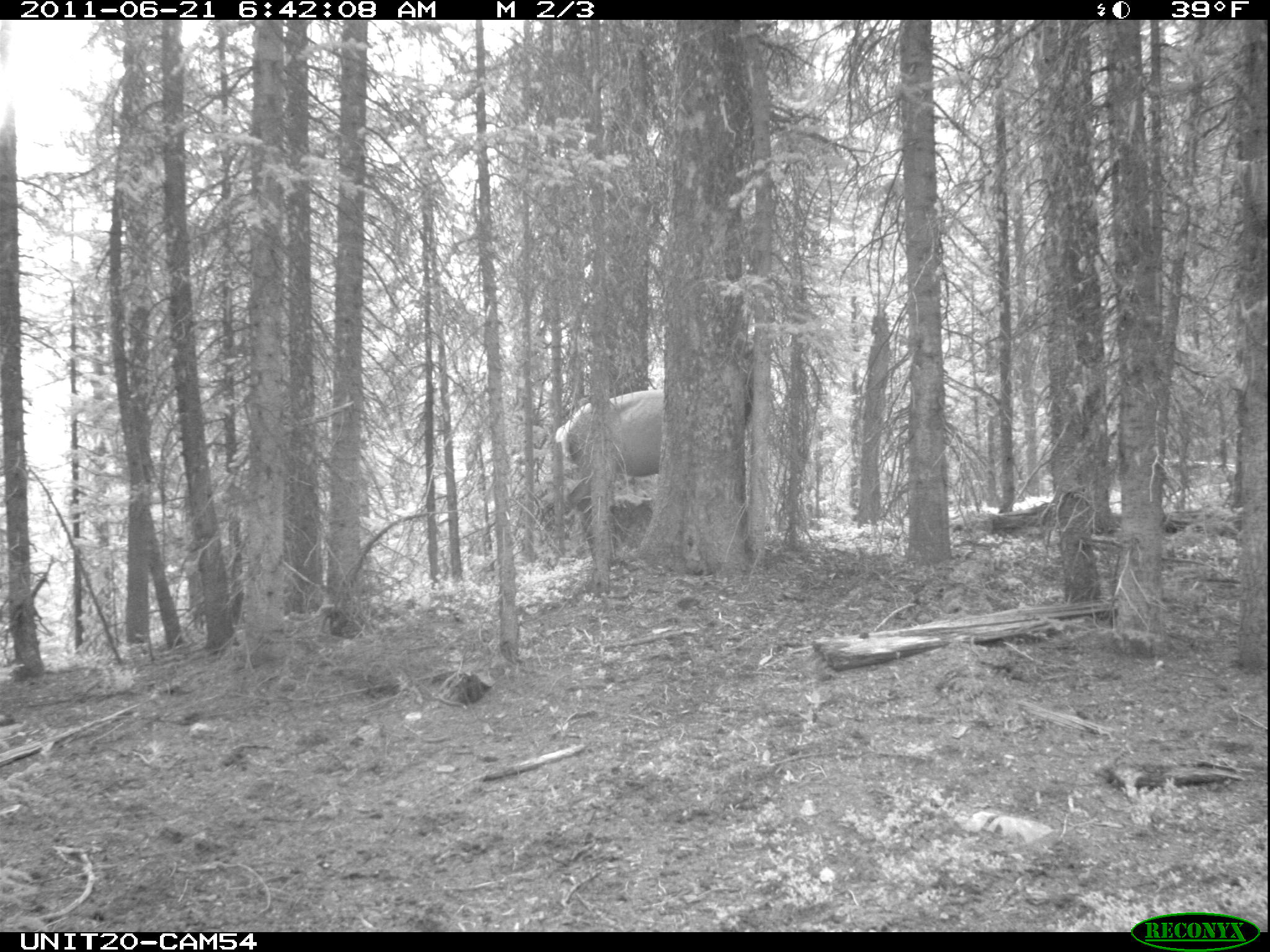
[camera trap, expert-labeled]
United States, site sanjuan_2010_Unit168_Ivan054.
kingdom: Animalia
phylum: Chordata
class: Mammalia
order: Artiodactyla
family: Cervidae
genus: Cervus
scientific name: Cervus elaphus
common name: red deer